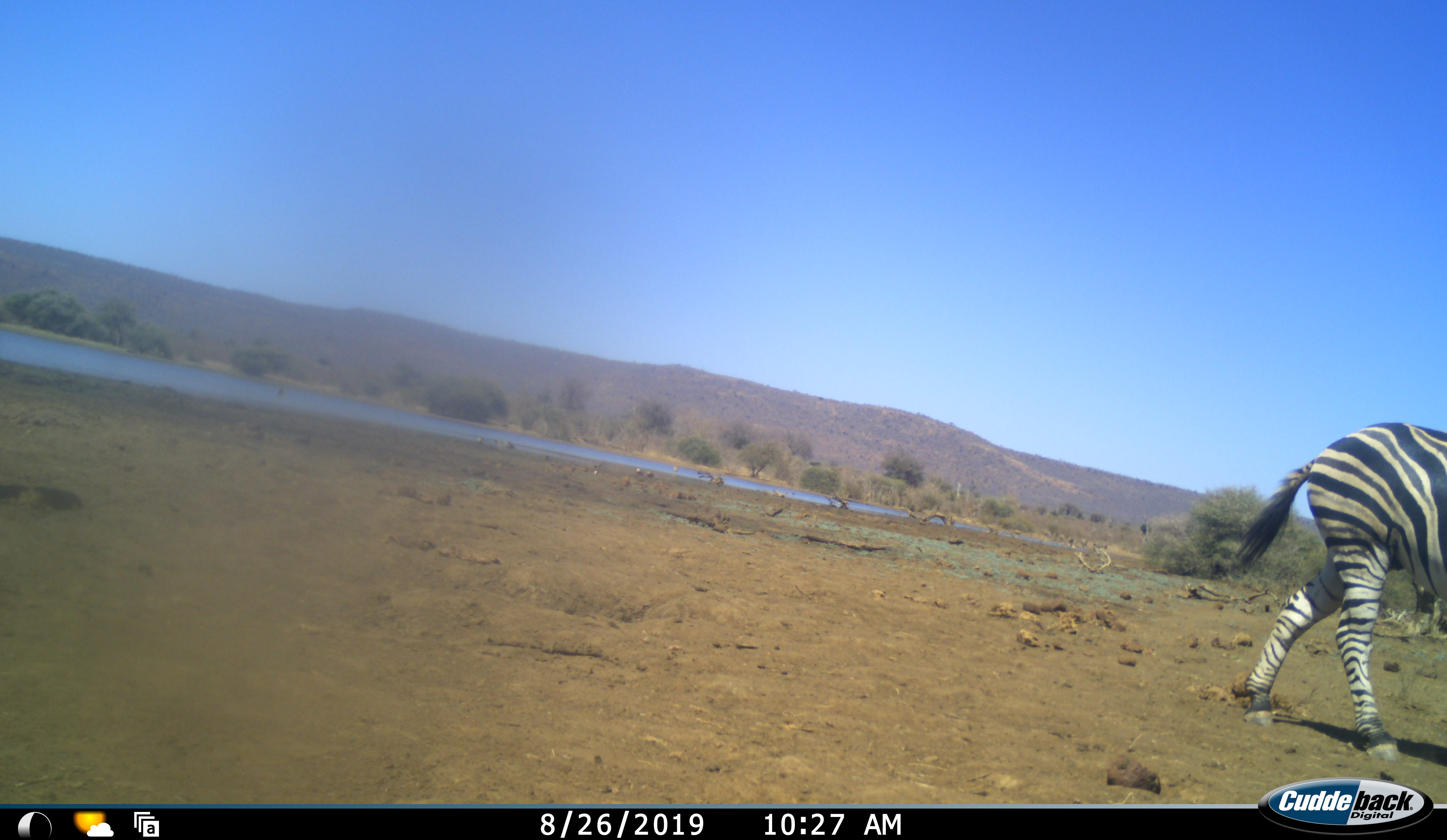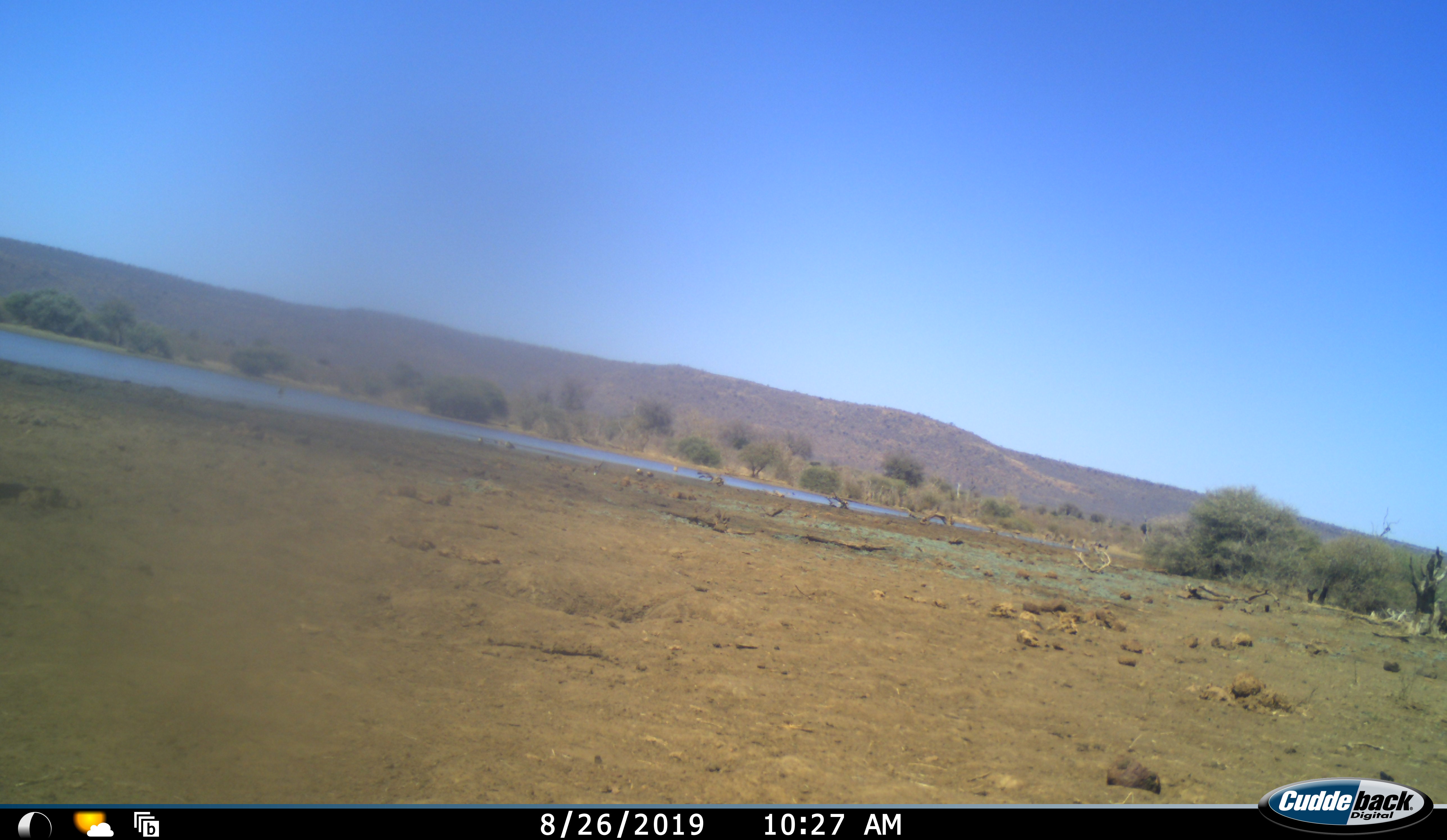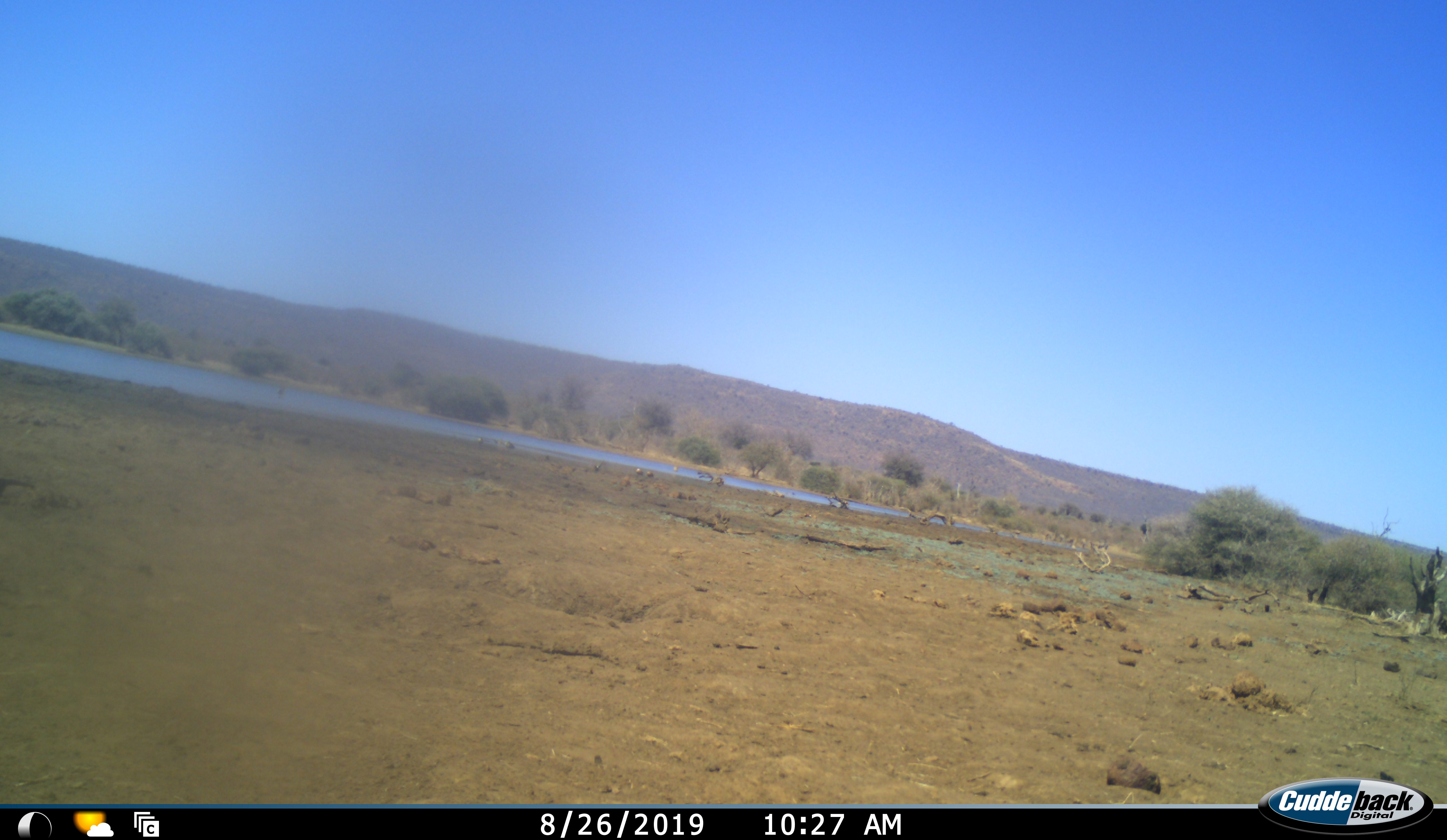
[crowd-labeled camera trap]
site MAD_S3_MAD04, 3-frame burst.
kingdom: Animalia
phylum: Chordata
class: Mammalia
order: Perissodactyla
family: Equidae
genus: Equus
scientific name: Equus quagga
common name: plains zebra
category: zebraplains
Zebraplains (plains zebra) (Equus quagga), count 1. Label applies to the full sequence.